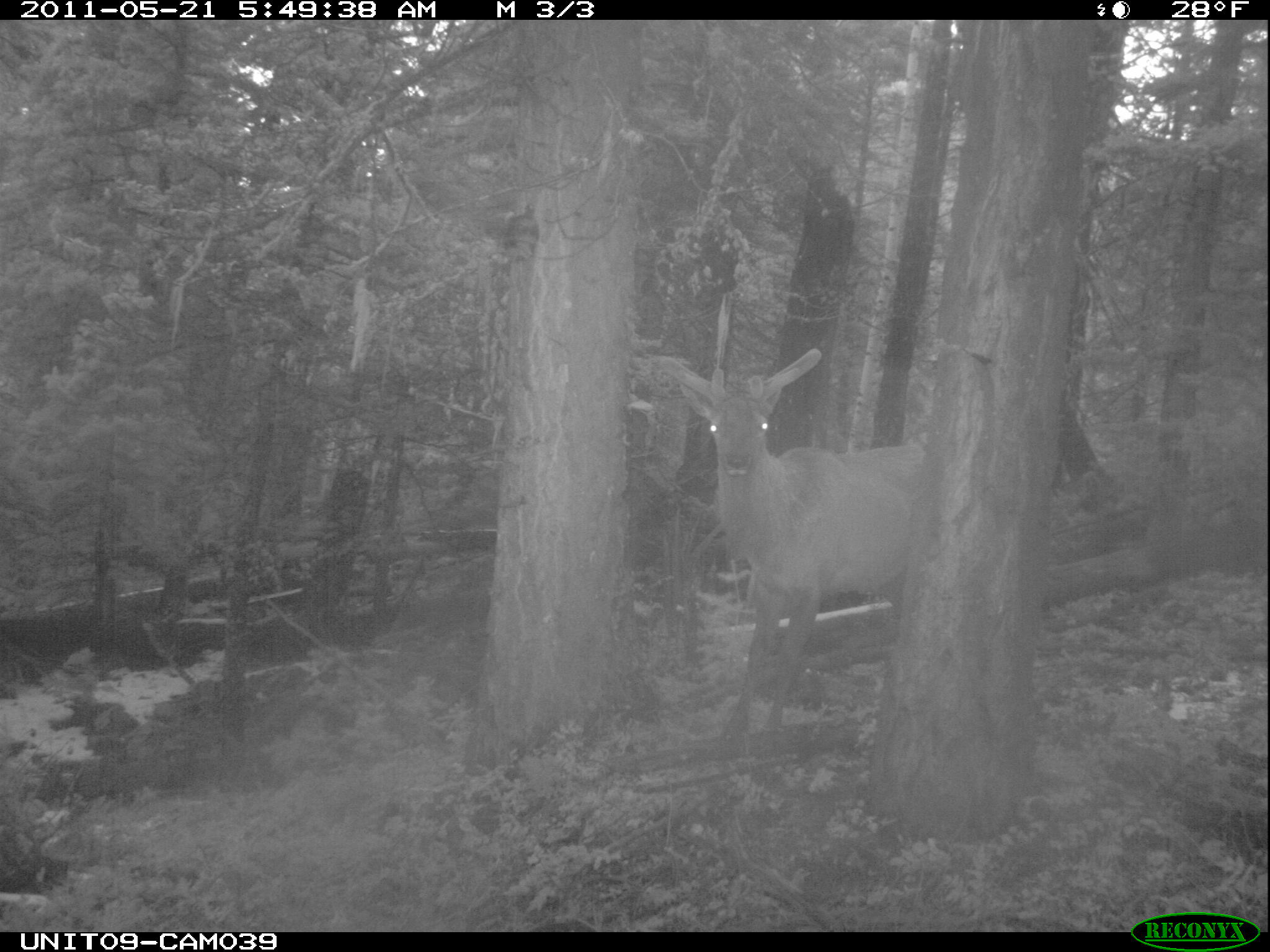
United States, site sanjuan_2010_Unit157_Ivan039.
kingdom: Animalia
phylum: Chordata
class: Mammalia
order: Artiodactyla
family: Cervidae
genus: Cervus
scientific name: Cervus elaphus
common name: red deer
Cervus elaphus (red deer).